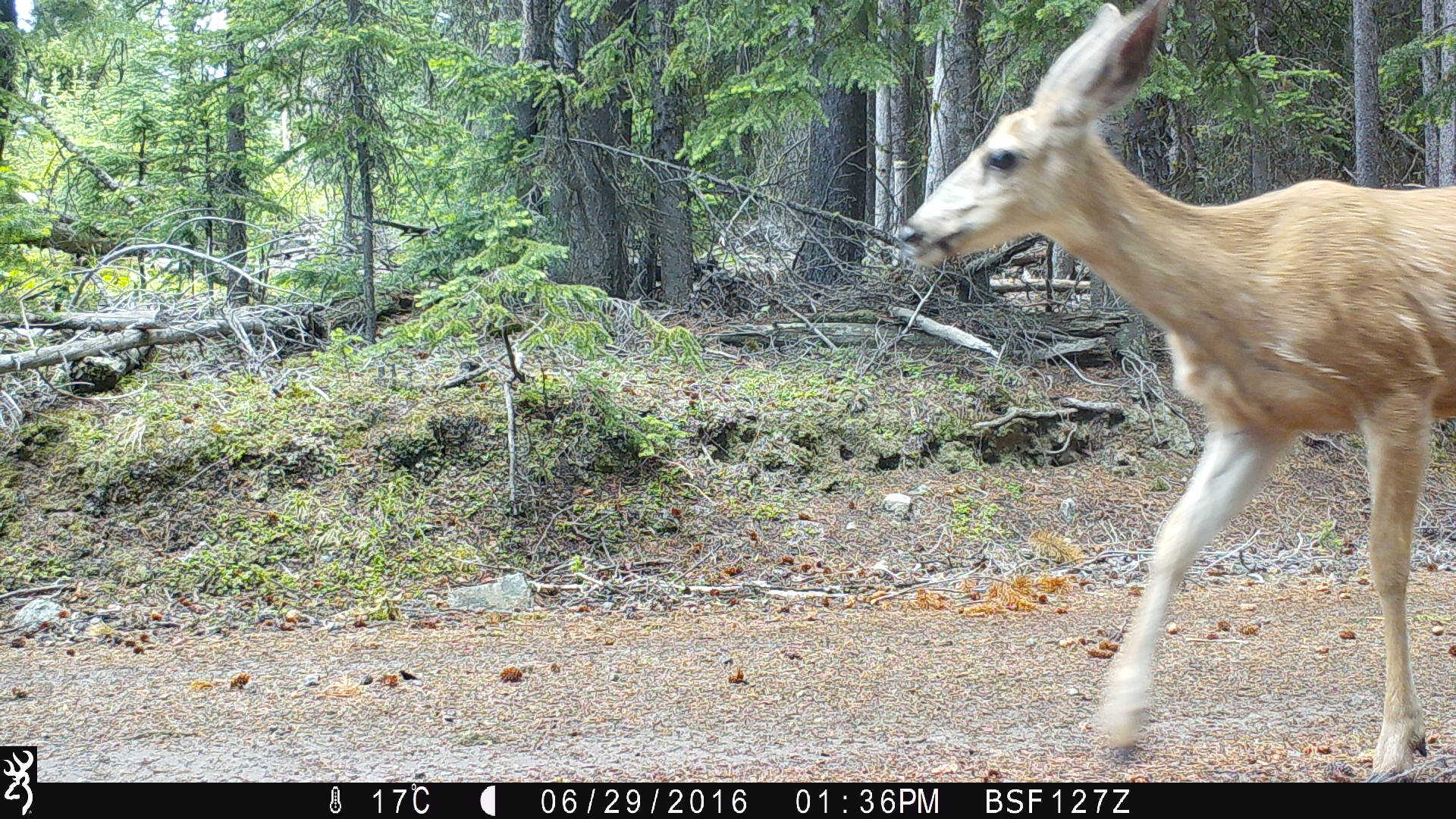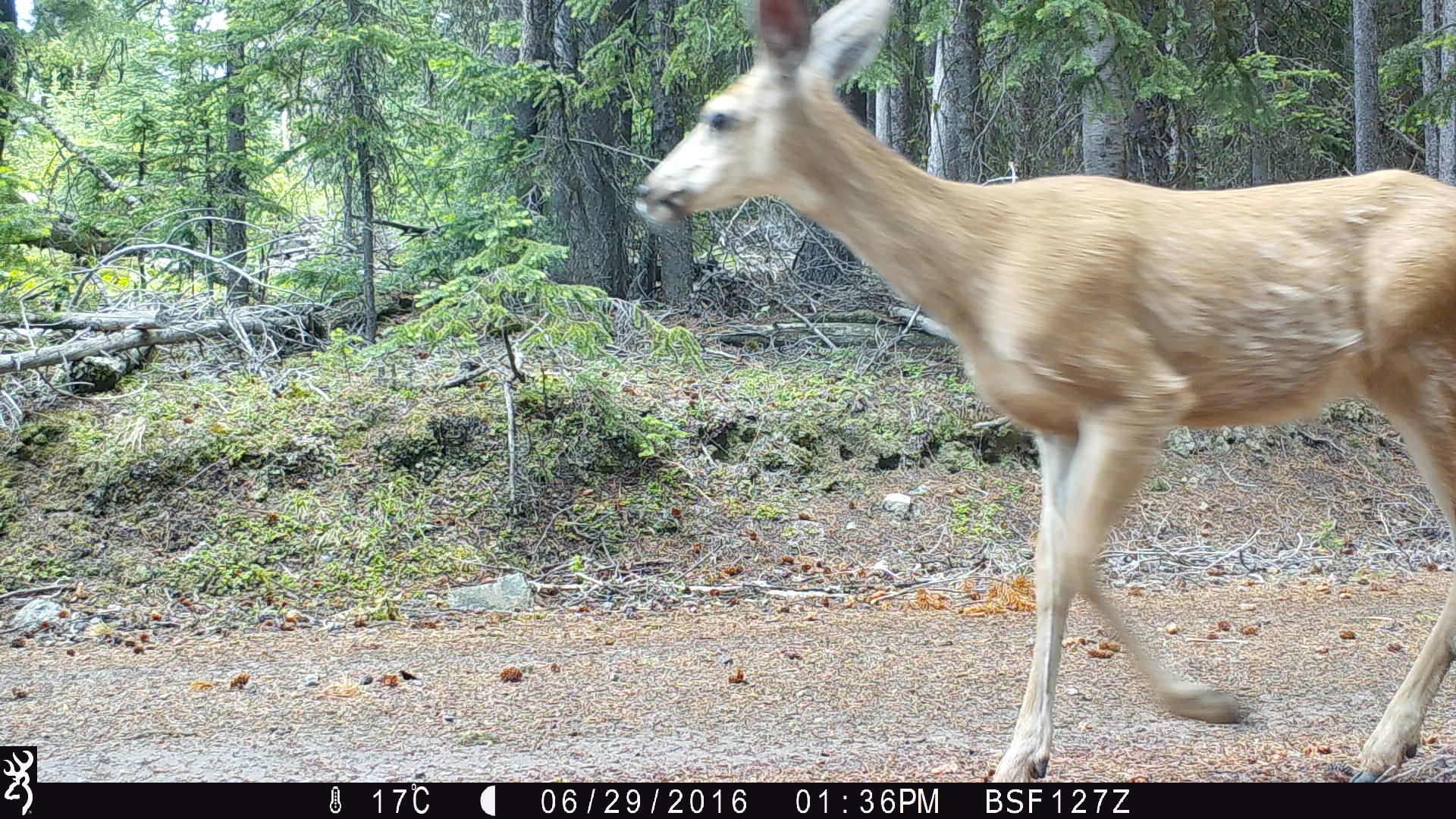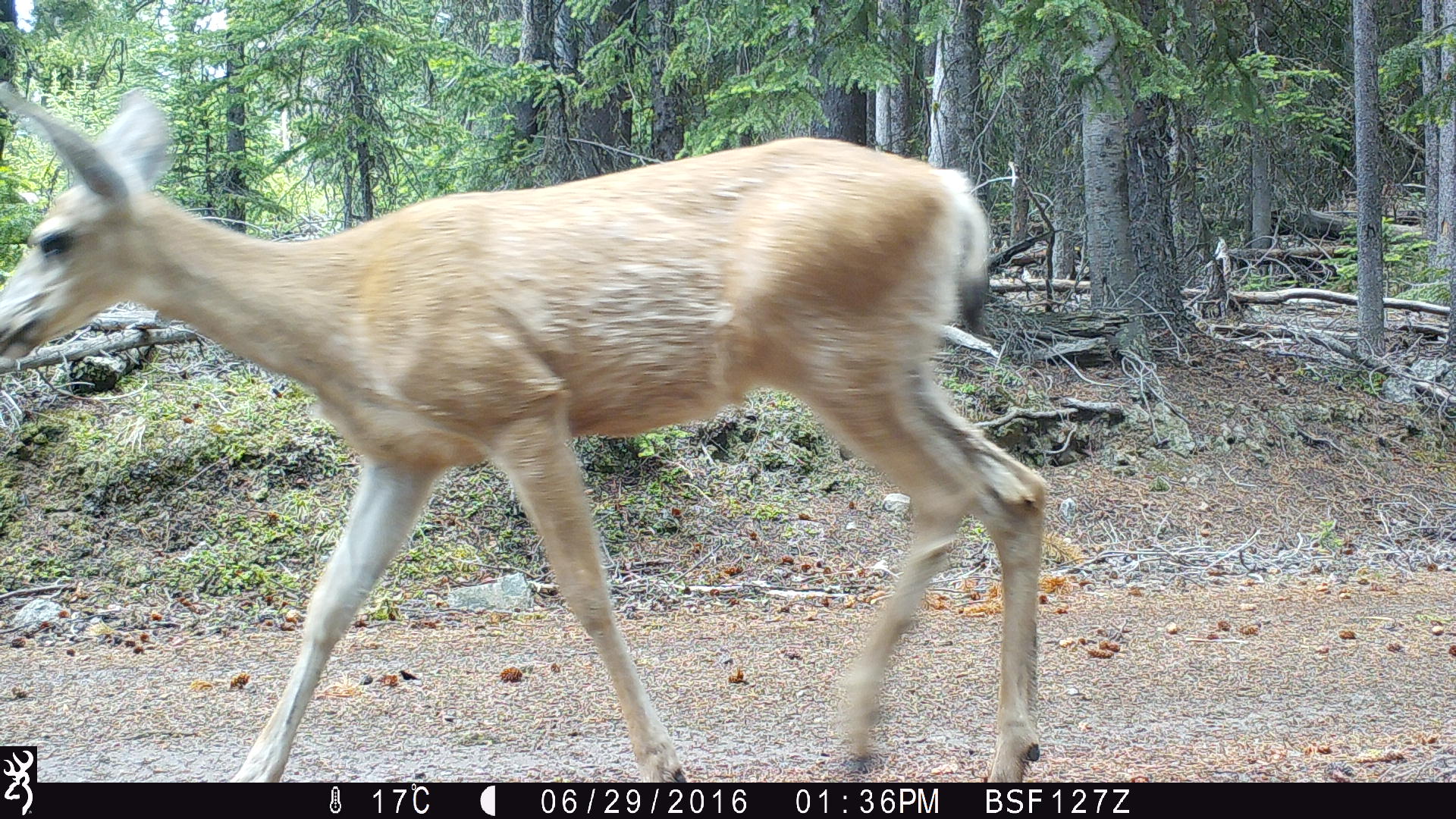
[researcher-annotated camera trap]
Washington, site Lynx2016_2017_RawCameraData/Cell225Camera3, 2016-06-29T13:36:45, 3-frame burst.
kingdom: Animalia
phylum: Chordata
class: Mammalia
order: Artiodactyla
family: Cervidae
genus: Odocoileus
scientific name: Odocoileus hemionus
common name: mule deer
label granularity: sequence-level